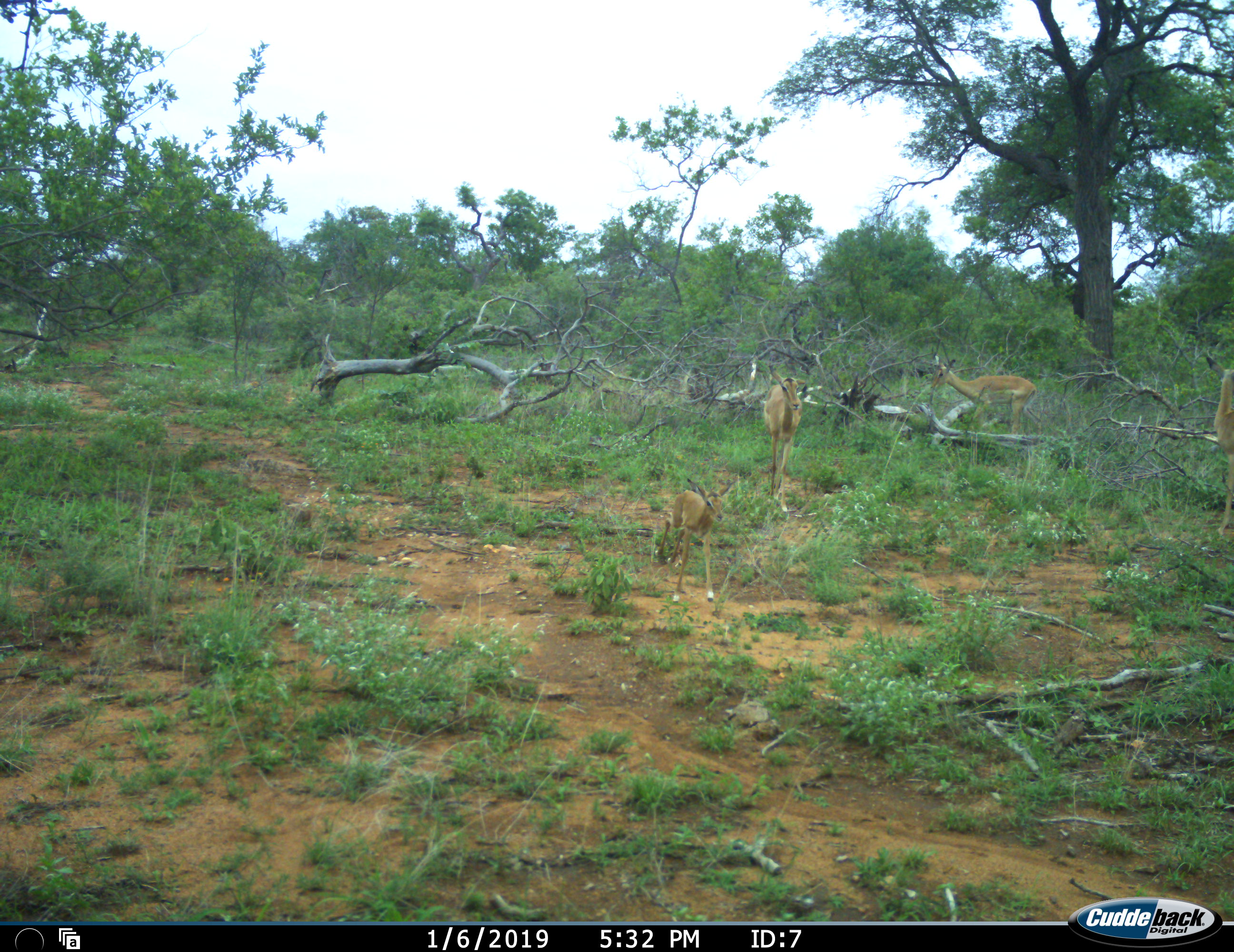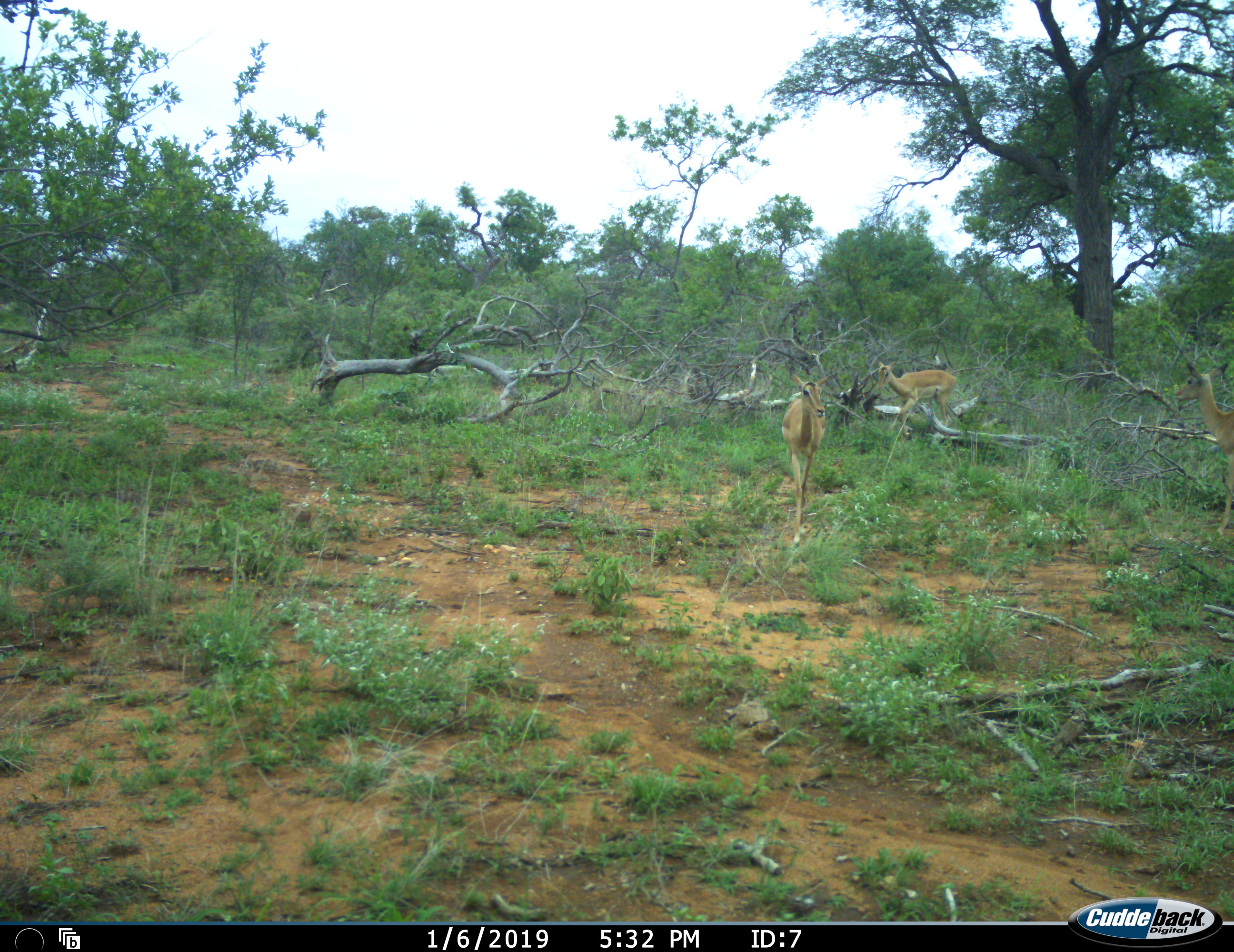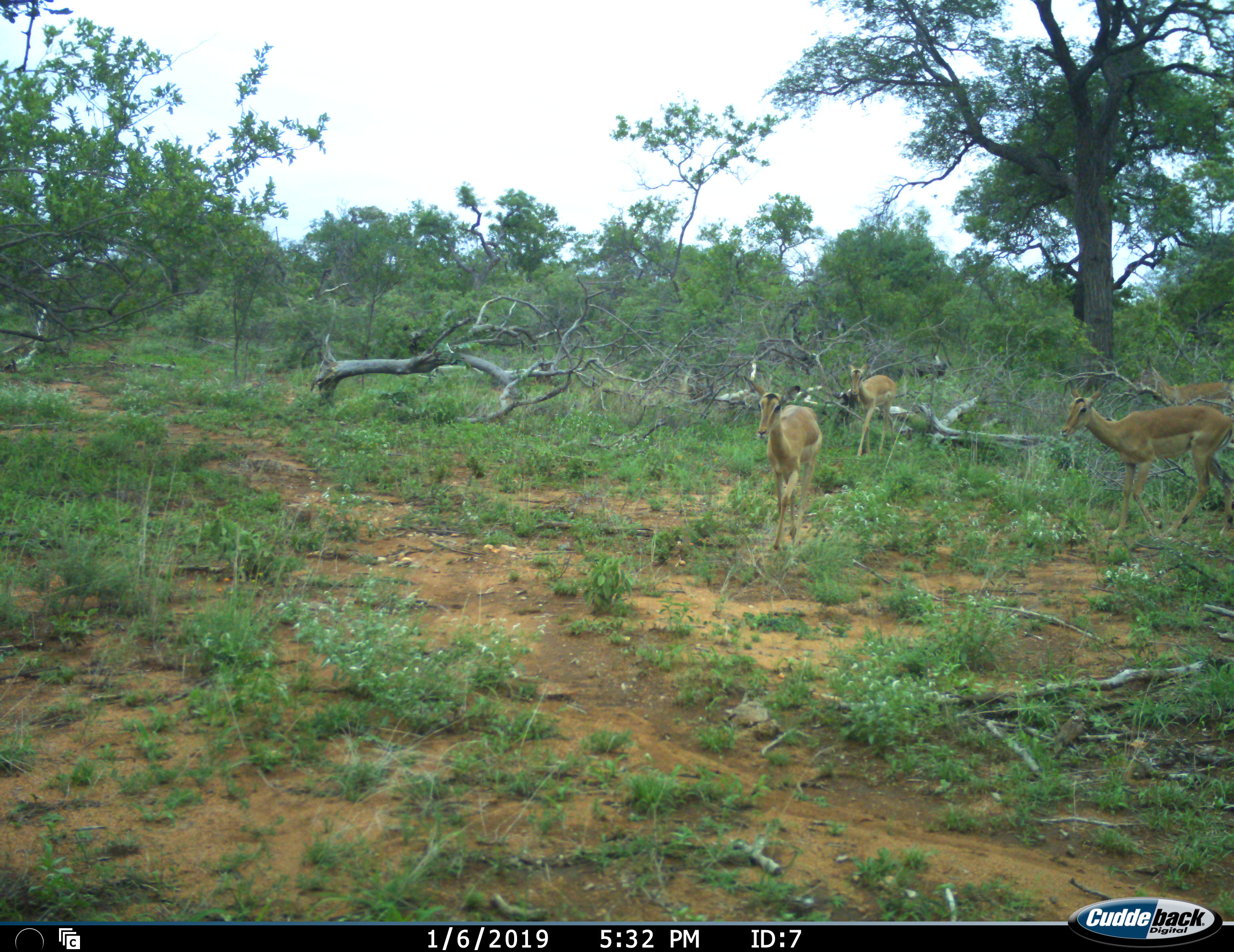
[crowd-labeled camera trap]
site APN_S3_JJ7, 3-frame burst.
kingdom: Animalia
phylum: Chordata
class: Mammalia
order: Artiodactyla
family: Bovidae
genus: Aepyceros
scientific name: Aepyceros melampus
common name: impala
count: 5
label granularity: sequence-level